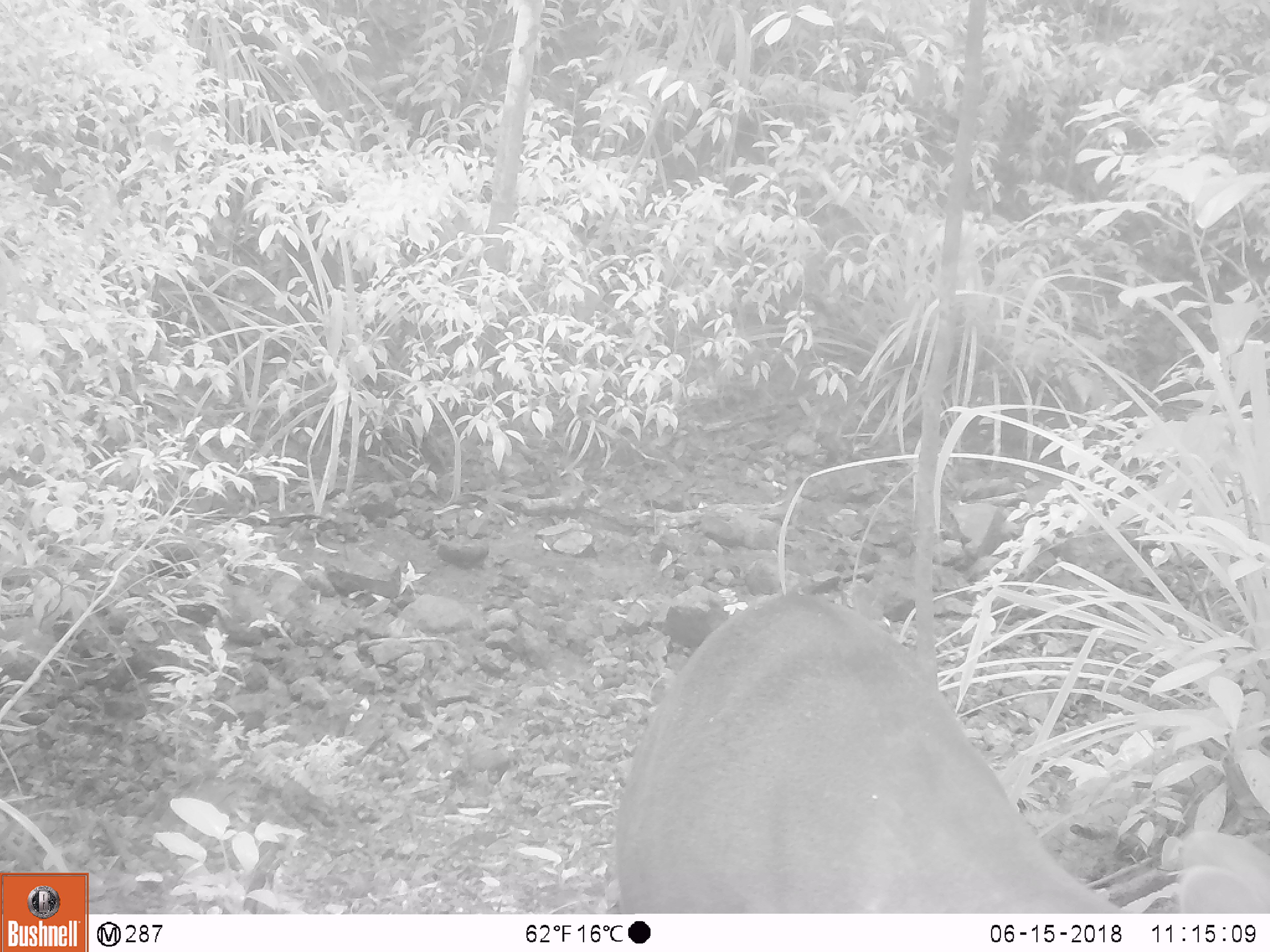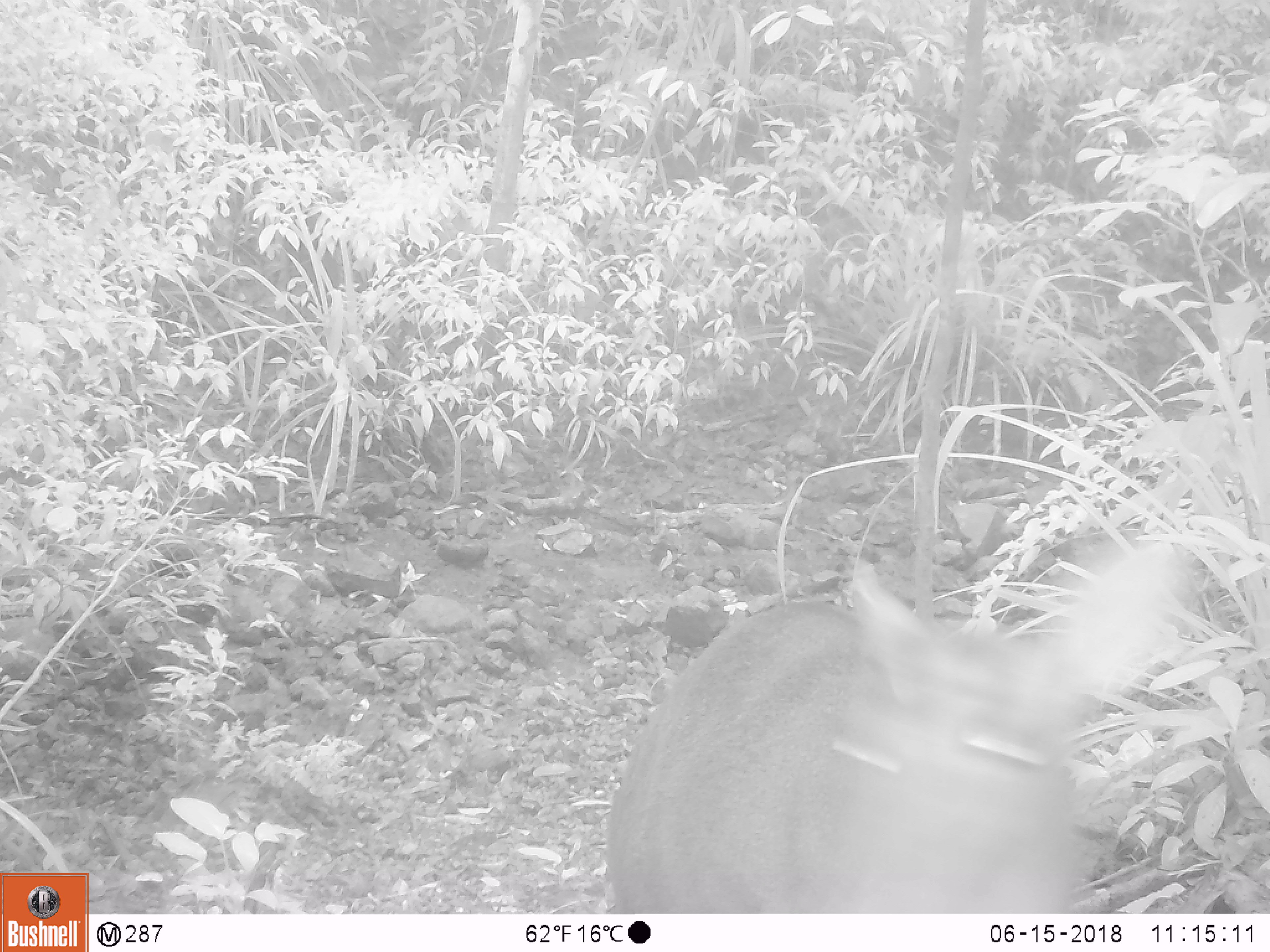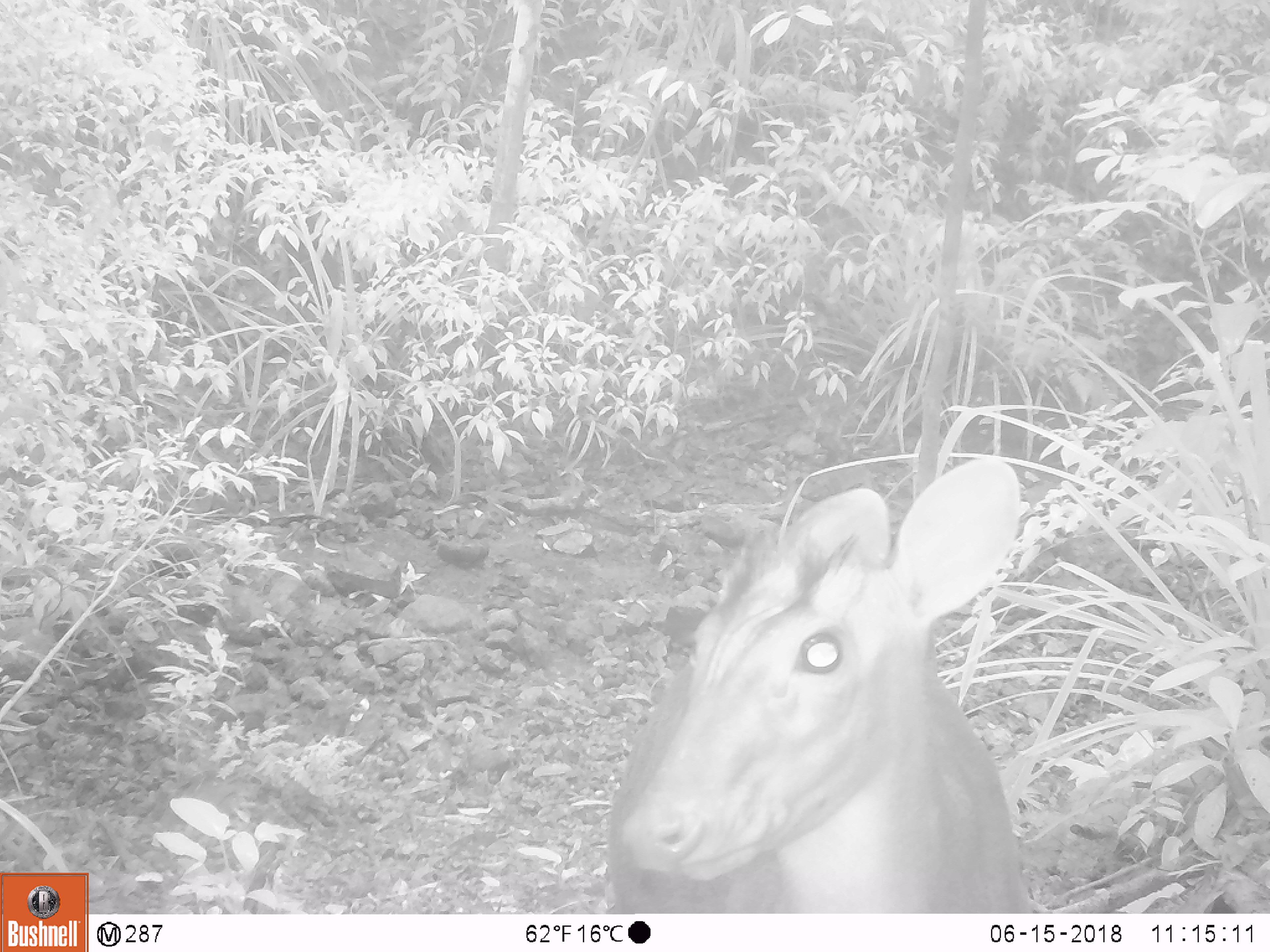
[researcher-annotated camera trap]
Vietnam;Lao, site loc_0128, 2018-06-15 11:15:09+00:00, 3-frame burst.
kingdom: Animalia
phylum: Chordata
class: Mammalia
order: Artiodactyla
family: Cervidae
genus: Muntiacus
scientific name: Muntiacus rooseveltorum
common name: roosevelt's muntjac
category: roosevelts muntjac group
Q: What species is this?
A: Roosevelts muntjac group (roosevelt's muntjac) (Muntiacus rooseveltorum).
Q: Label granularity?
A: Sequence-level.